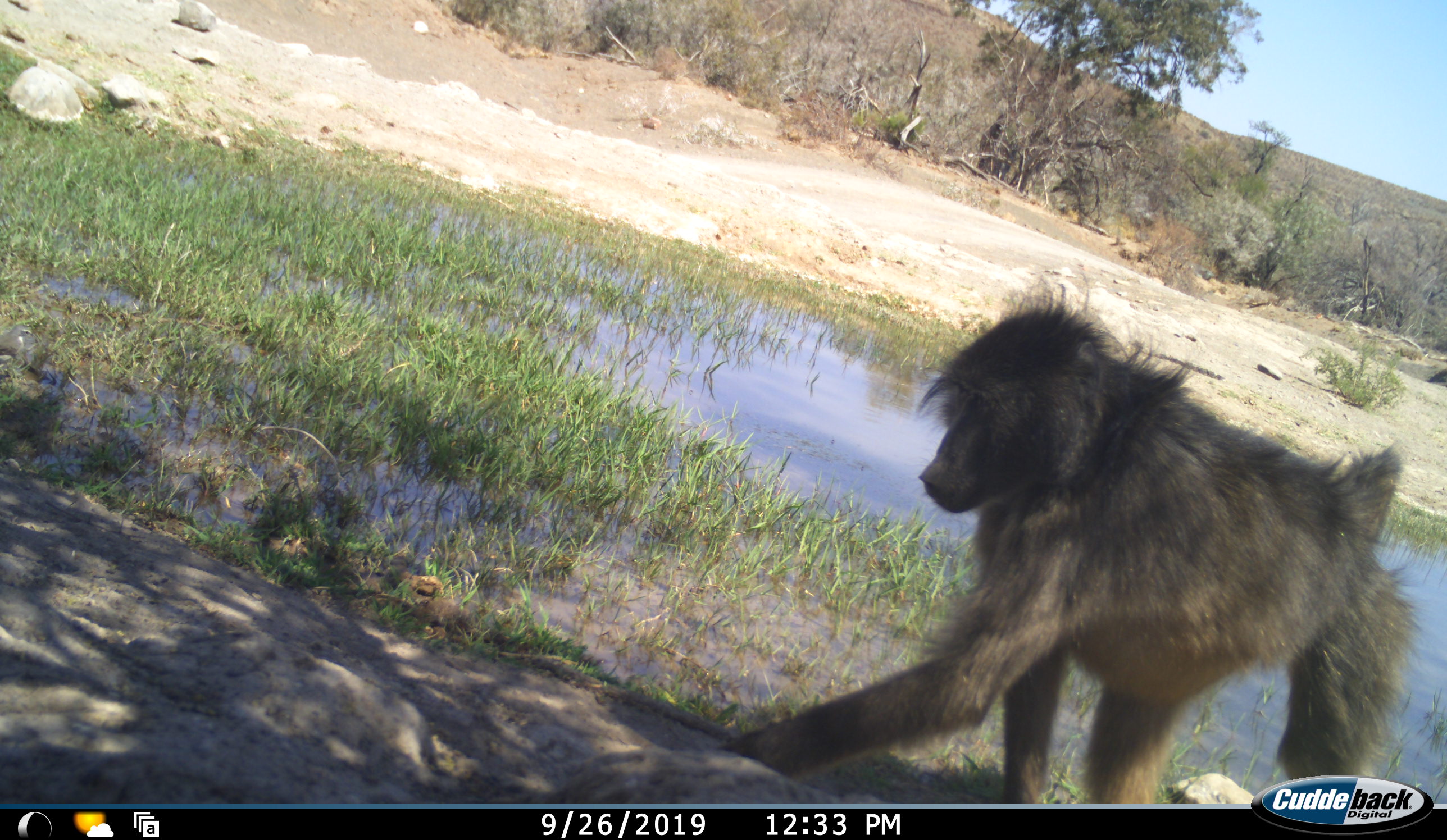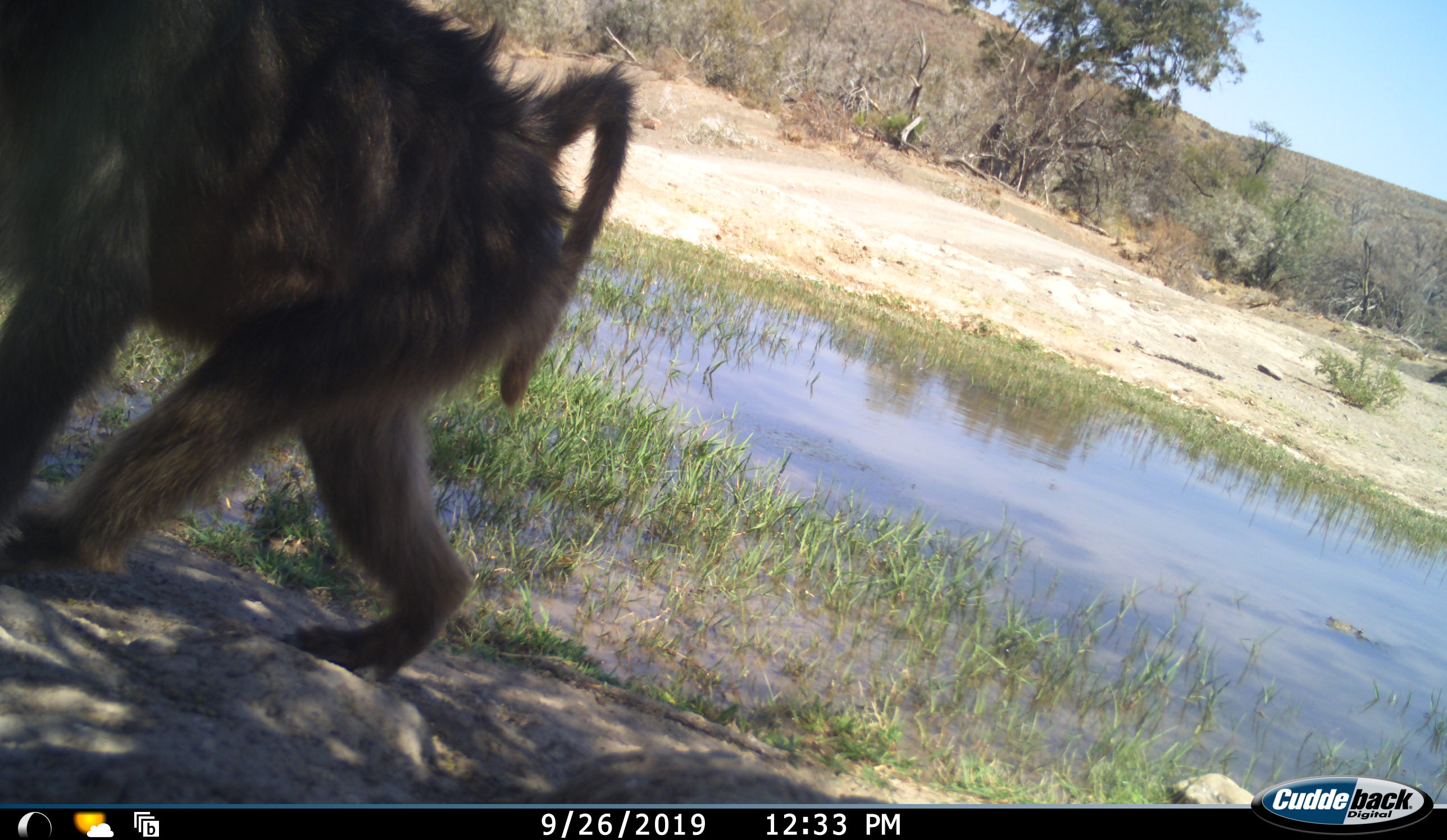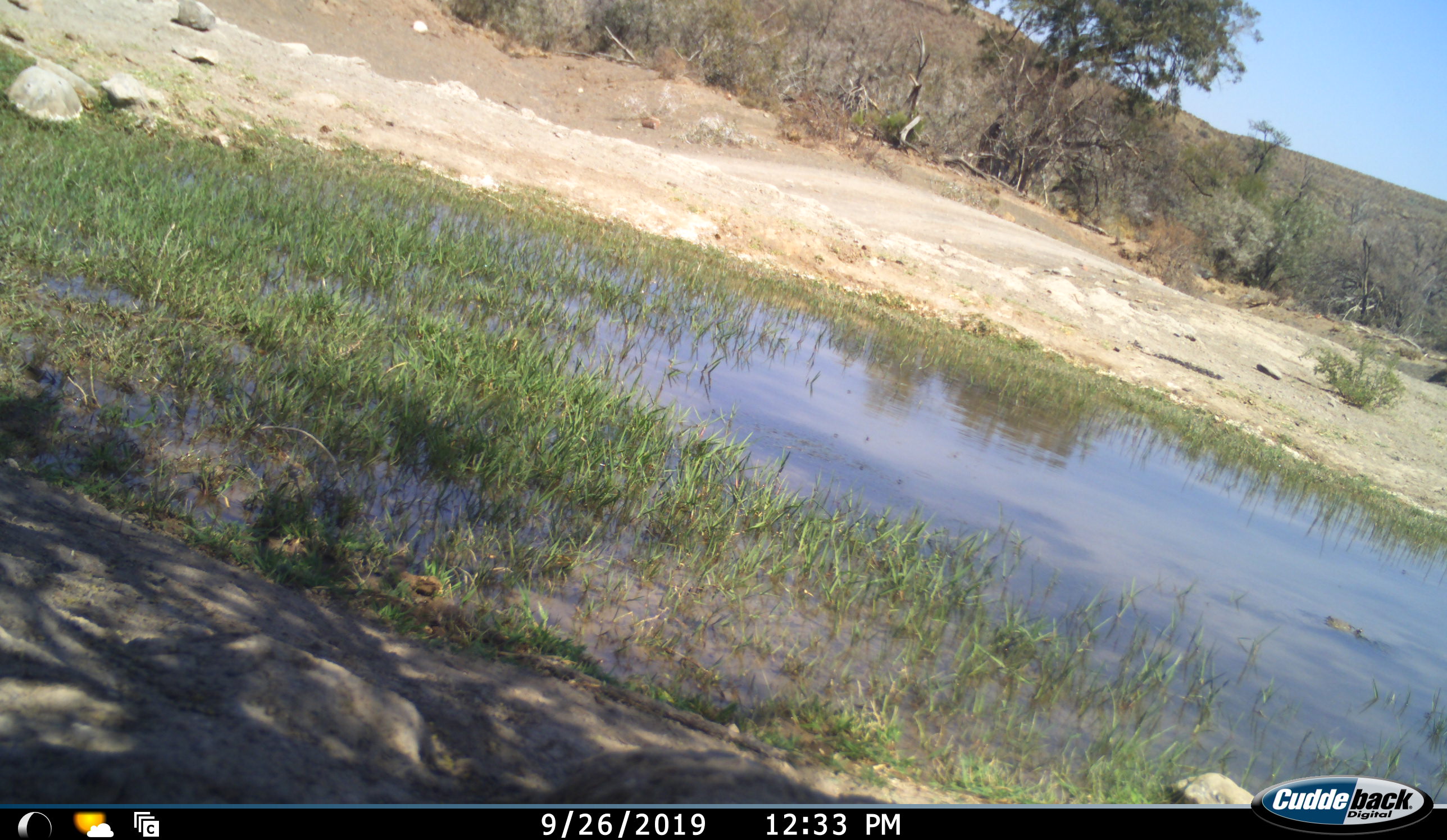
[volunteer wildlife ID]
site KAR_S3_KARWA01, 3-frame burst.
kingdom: Animalia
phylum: Chordata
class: Mammalia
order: Primates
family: Cercopithecidae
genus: Papio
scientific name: Papio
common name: baboon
Baboon (Papio), count 1. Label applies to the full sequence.